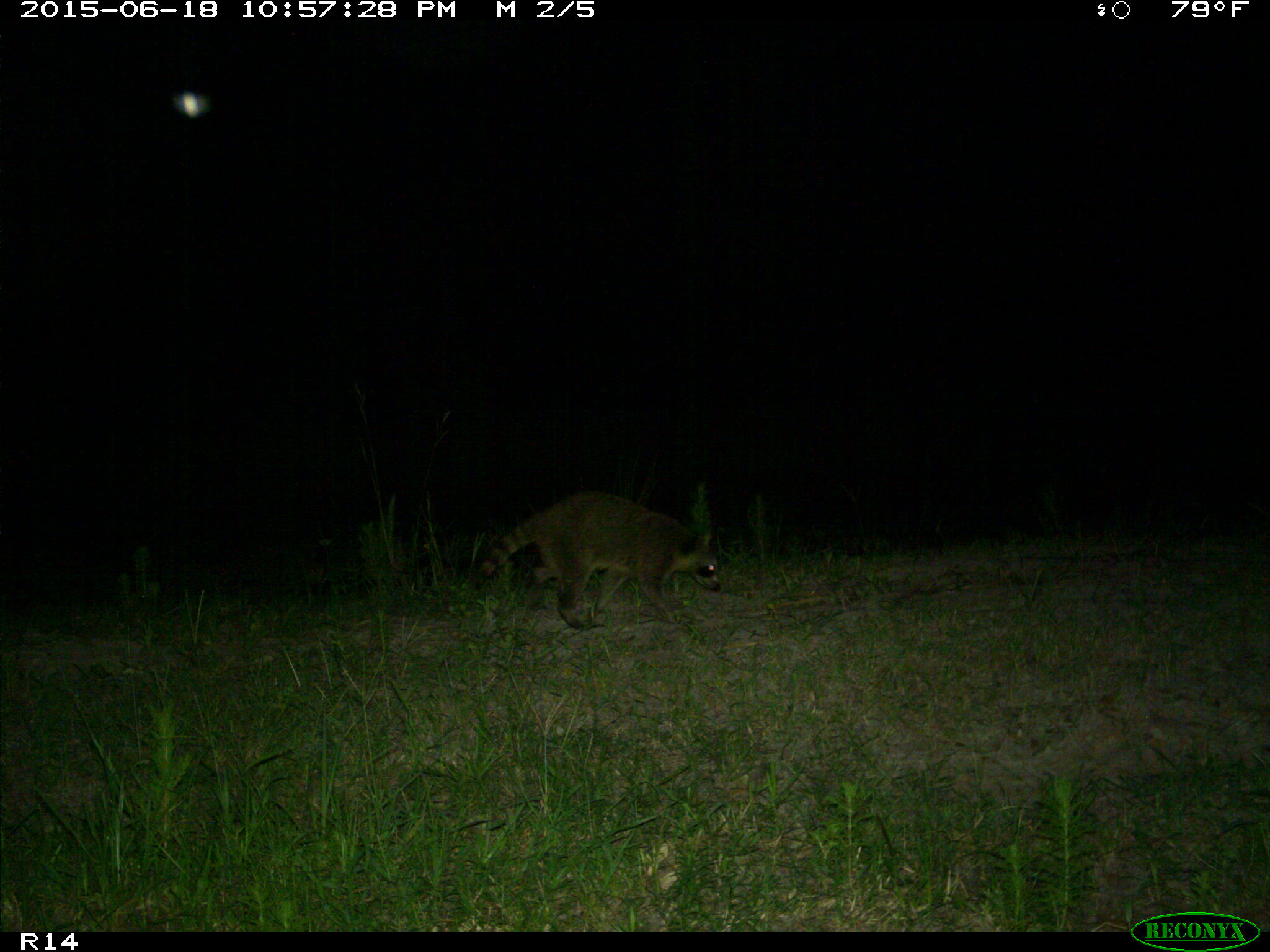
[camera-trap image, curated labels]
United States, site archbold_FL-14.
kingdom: Animalia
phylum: Chordata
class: Mammalia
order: Carnivora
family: Procyonidae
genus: Procyon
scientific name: Procyon lotor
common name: common raccoon